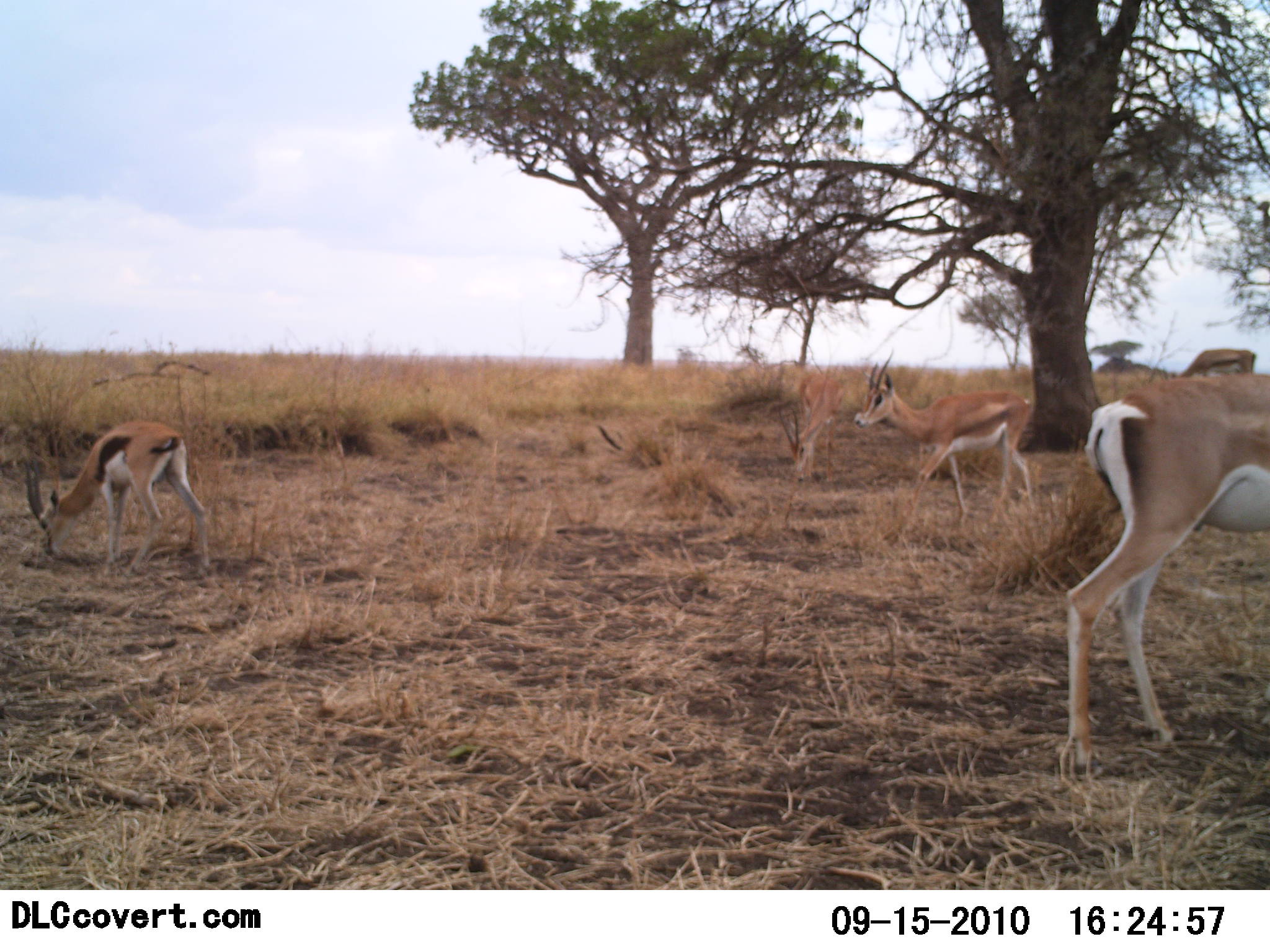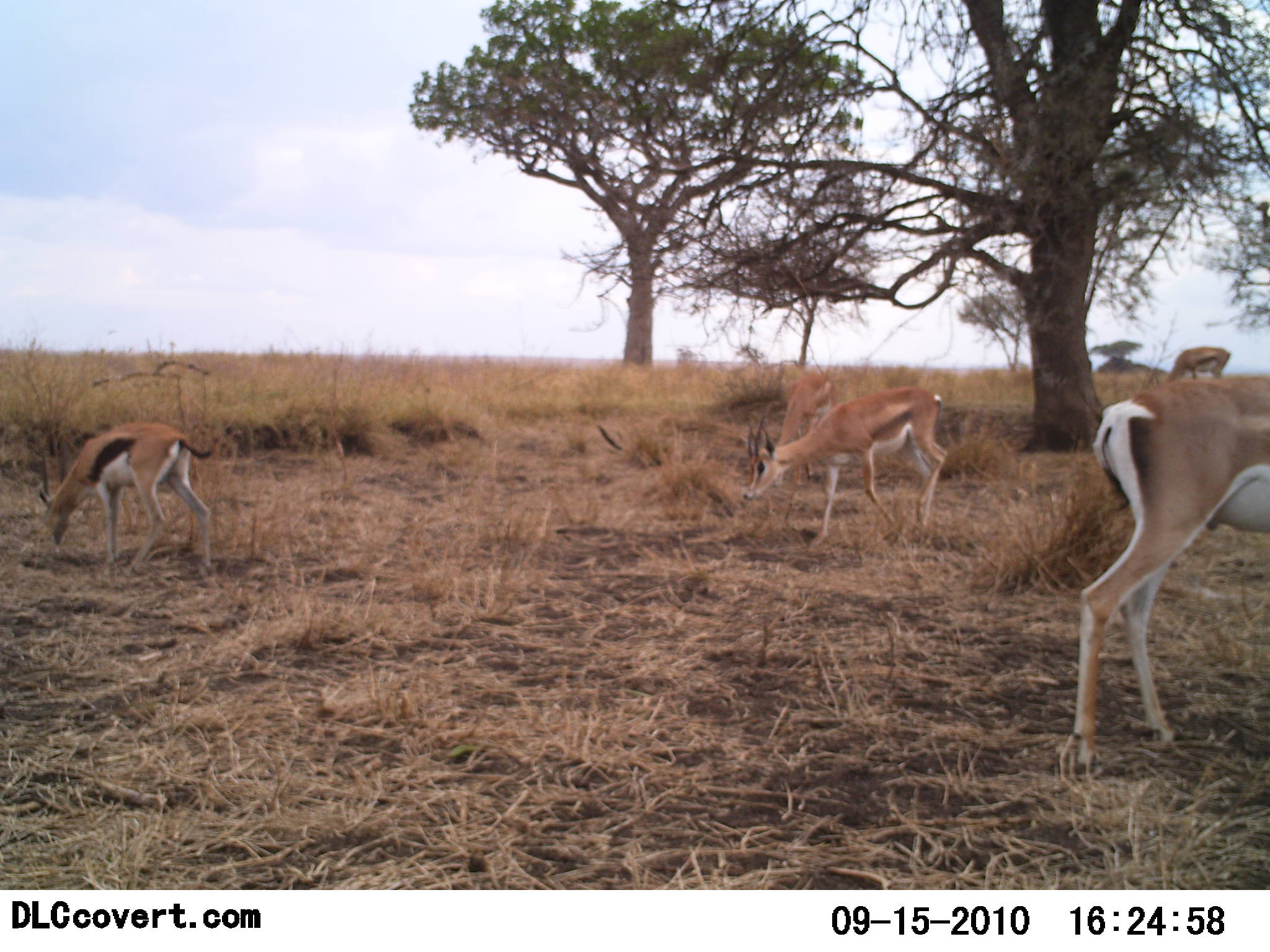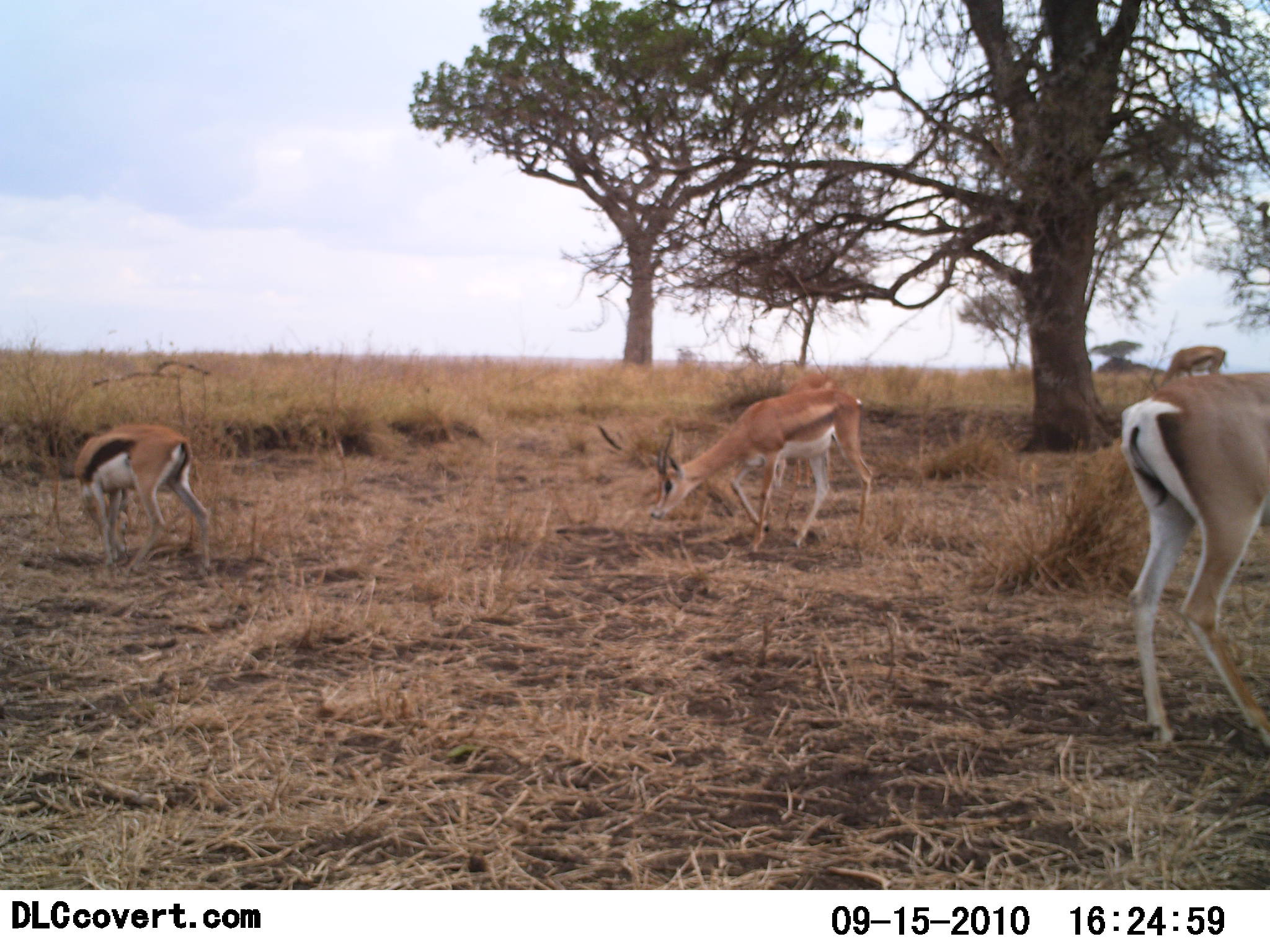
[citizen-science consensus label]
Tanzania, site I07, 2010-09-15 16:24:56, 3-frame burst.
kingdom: Animalia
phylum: Chordata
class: Mammalia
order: Artiodactyla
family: Bovidae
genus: Eudorcas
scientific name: Eudorcas thomsonii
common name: thomson's gazelle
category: gazellethomsons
Gazellethomsons (thomson's gazelle) (Eudorcas thomsonii), count 4. Behavior (volunteer vote fractions): standing 30%, resting 0%, moving 13%, interacting 0%. Young present (vote fraction): 0%. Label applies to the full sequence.